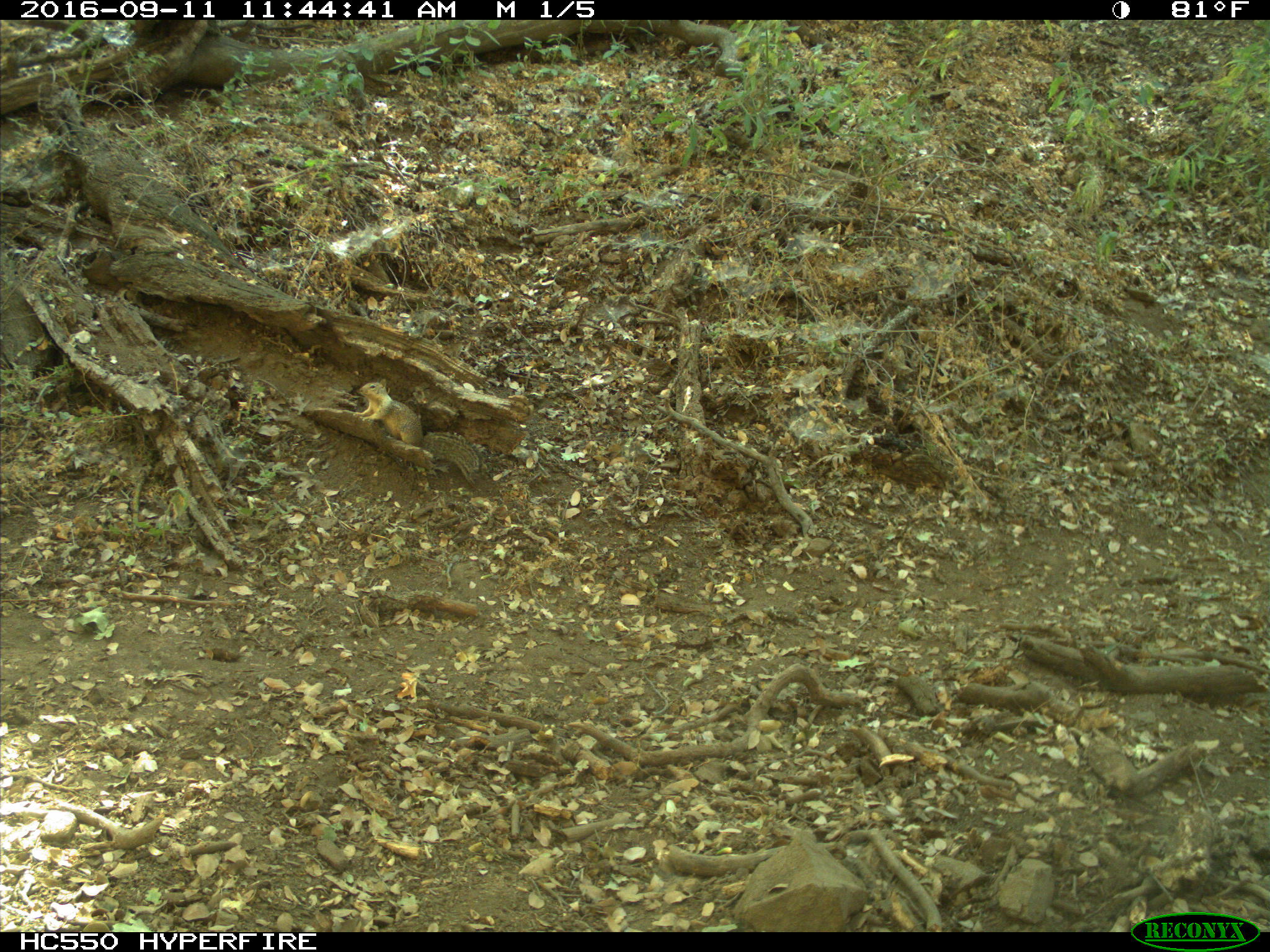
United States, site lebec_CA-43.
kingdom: Animalia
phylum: Chordata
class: Mammalia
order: Rodentia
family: Sciuridae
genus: Otospermophilus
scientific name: Otospermophilus beecheyi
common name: california ground squirrel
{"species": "Otospermophilus beecheyi (california ground squirrel)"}